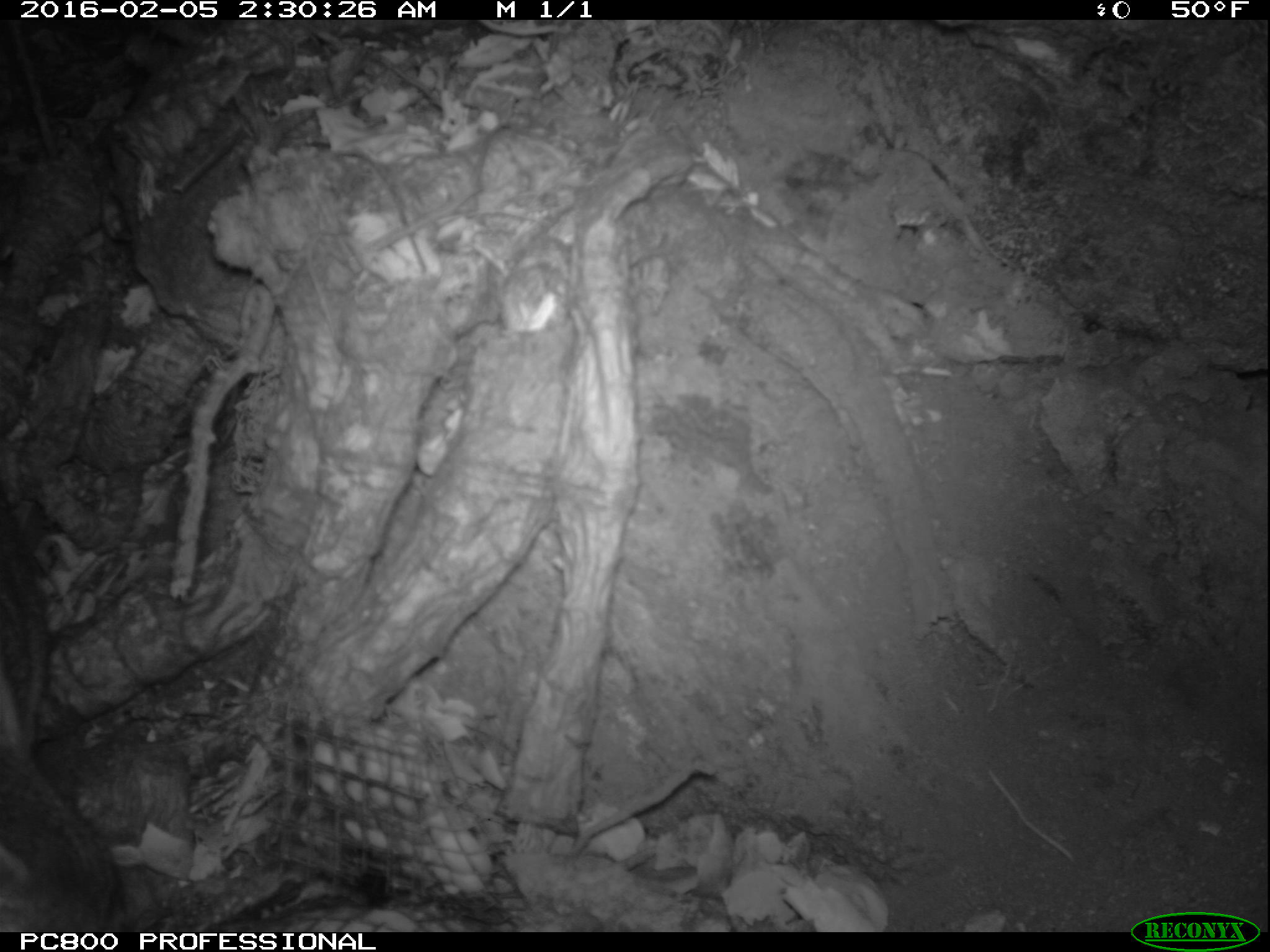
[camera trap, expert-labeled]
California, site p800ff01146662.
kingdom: Animalia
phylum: Chordata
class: Mammalia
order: Carnivora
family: Canidae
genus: Urocyon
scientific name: Urocyon littoralis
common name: island fox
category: fox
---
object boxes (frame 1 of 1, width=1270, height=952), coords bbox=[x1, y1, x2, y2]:
fox: bbox=[0, 671, 136, 932]